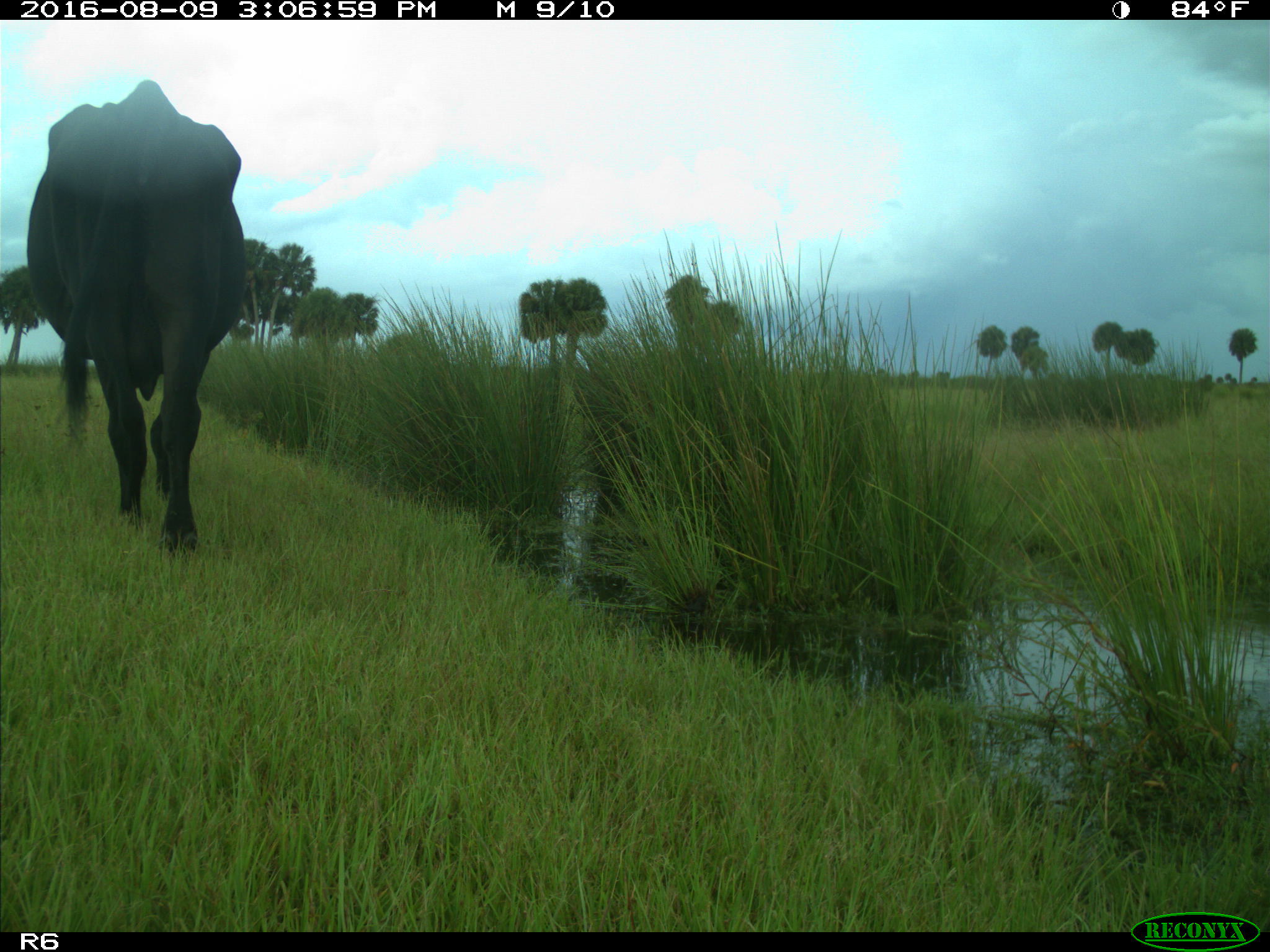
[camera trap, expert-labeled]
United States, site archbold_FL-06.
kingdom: Animalia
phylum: Chordata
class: Mammalia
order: Artiodactyla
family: Bovidae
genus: Bos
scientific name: Bos taurus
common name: domestic cow